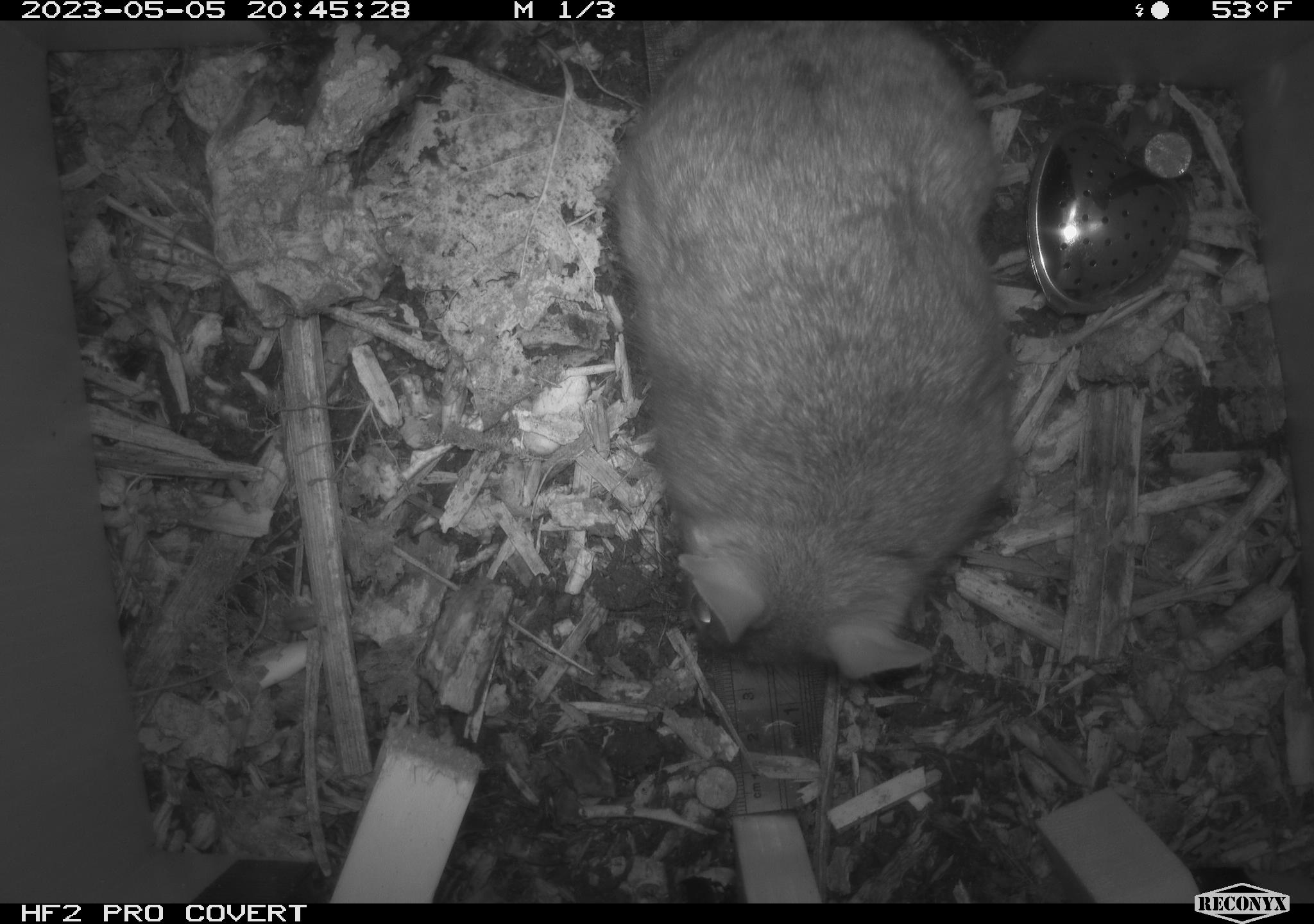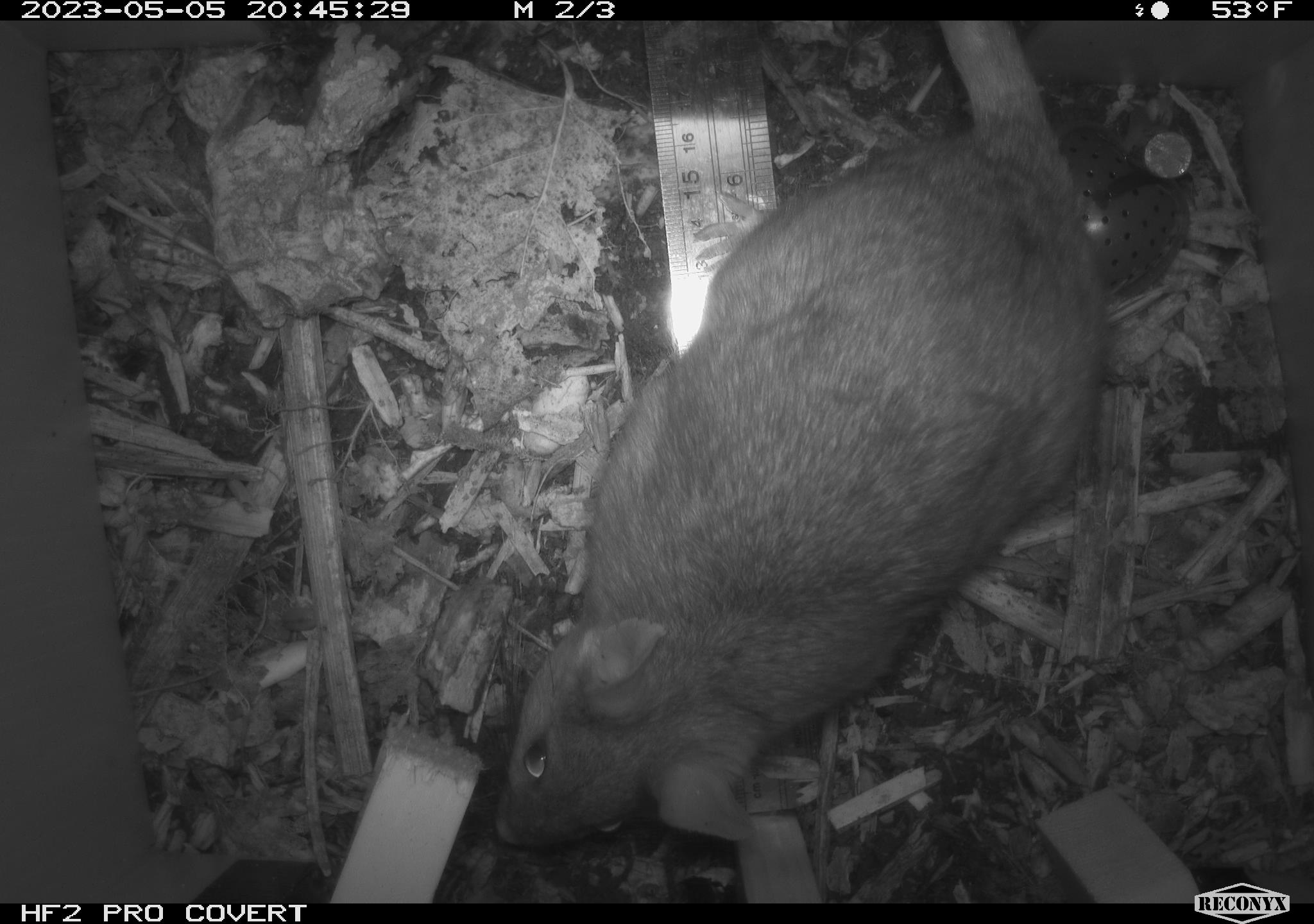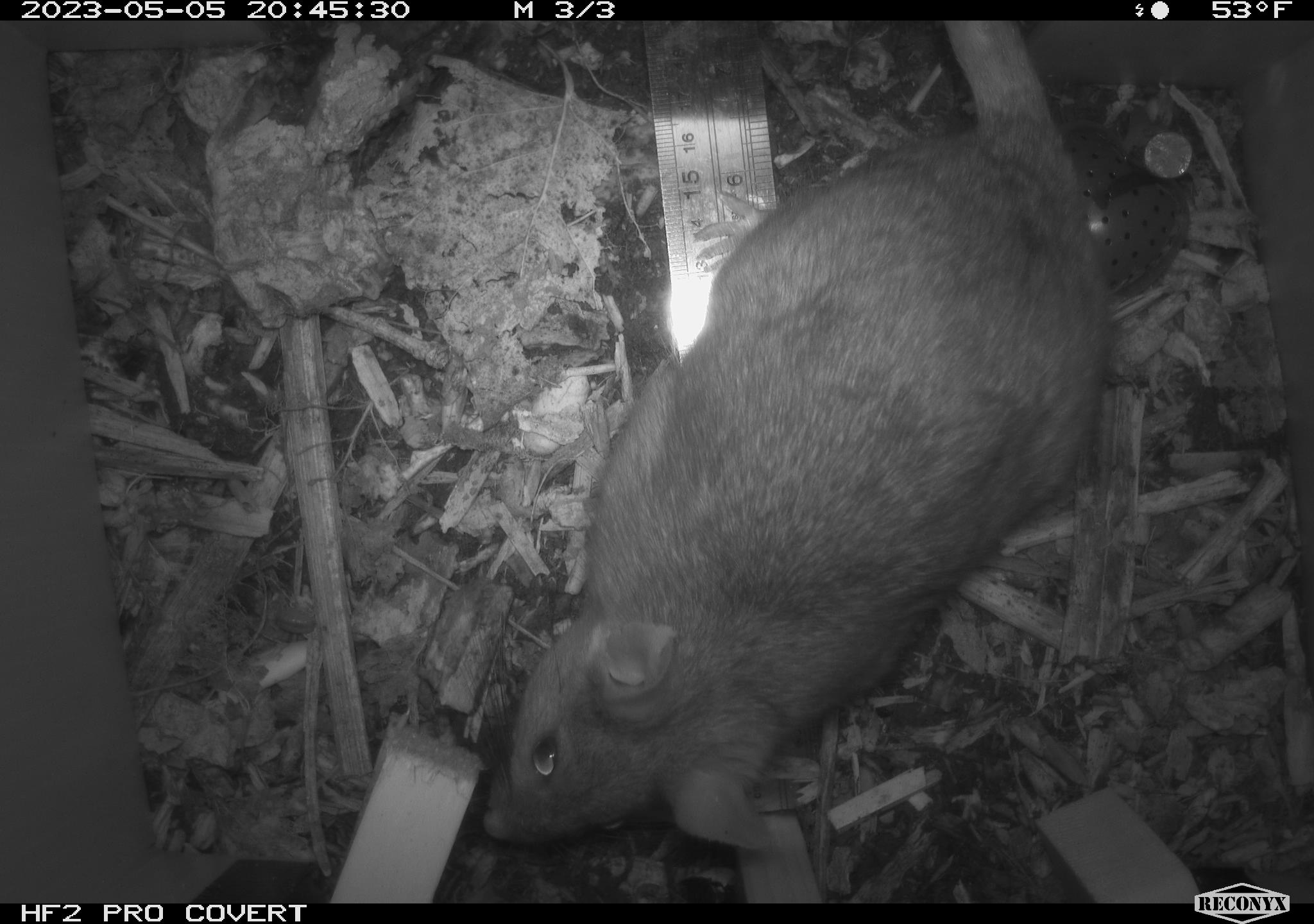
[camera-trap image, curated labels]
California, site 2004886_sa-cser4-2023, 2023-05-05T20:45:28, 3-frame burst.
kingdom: Animalia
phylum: Chordata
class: Mammalia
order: Rodentia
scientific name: Rodentia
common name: mouse species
Mouse species (Rodentia).